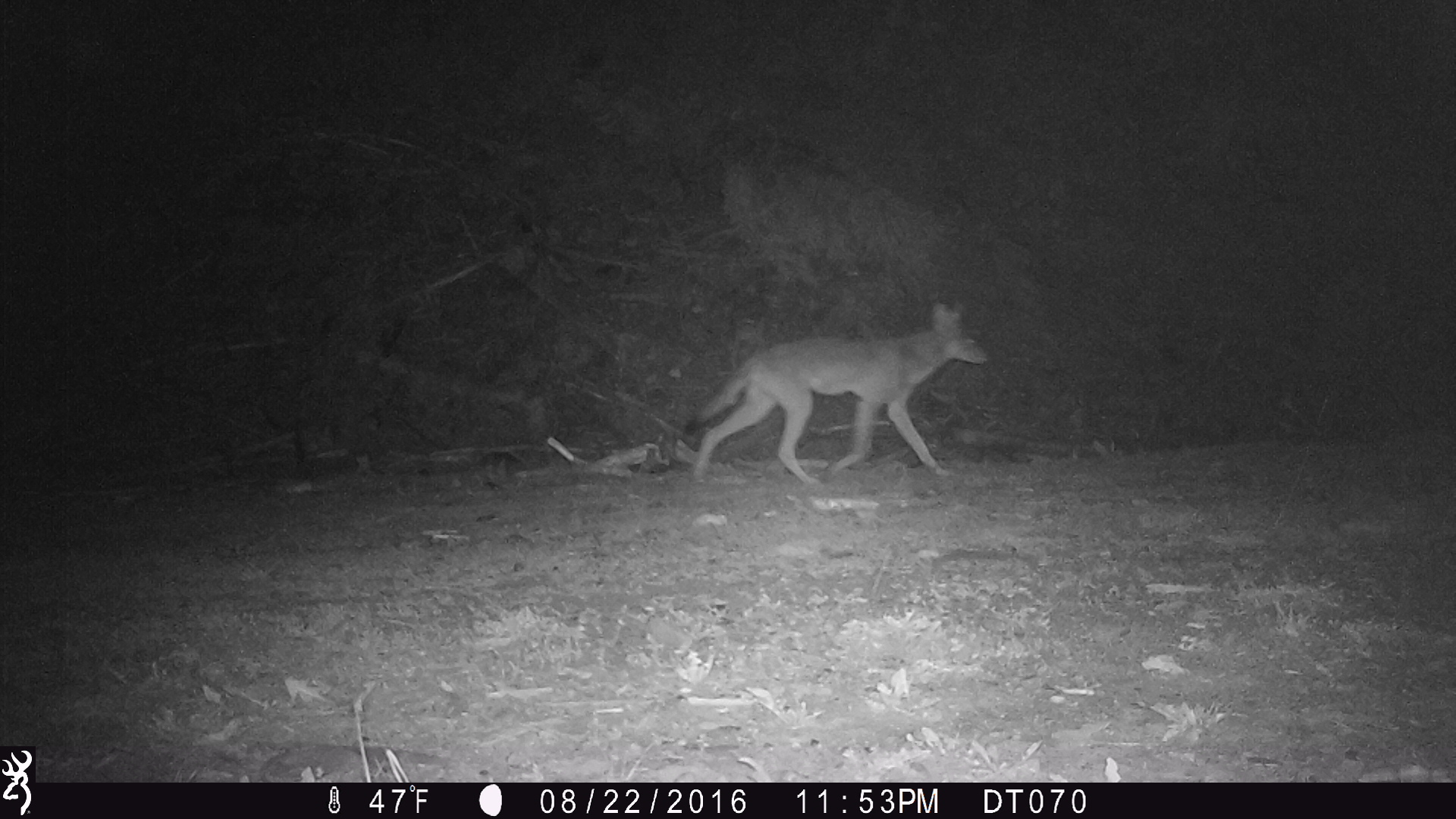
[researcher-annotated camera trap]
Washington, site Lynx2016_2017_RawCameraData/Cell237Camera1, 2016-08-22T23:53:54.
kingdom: Animalia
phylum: Chordata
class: Mammalia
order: Carnivora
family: Canidae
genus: Canis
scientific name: Canis latrans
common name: coyote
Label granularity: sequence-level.